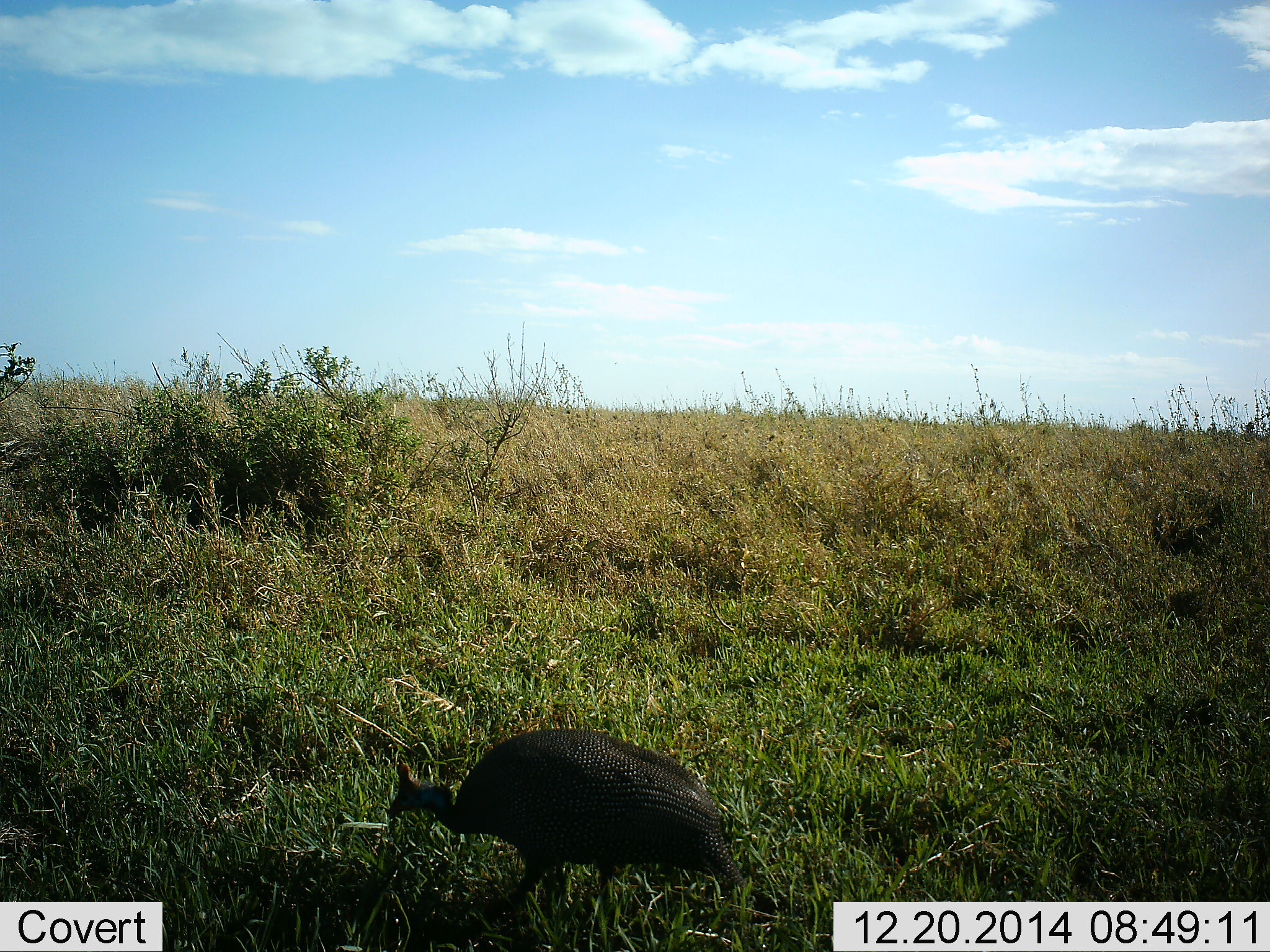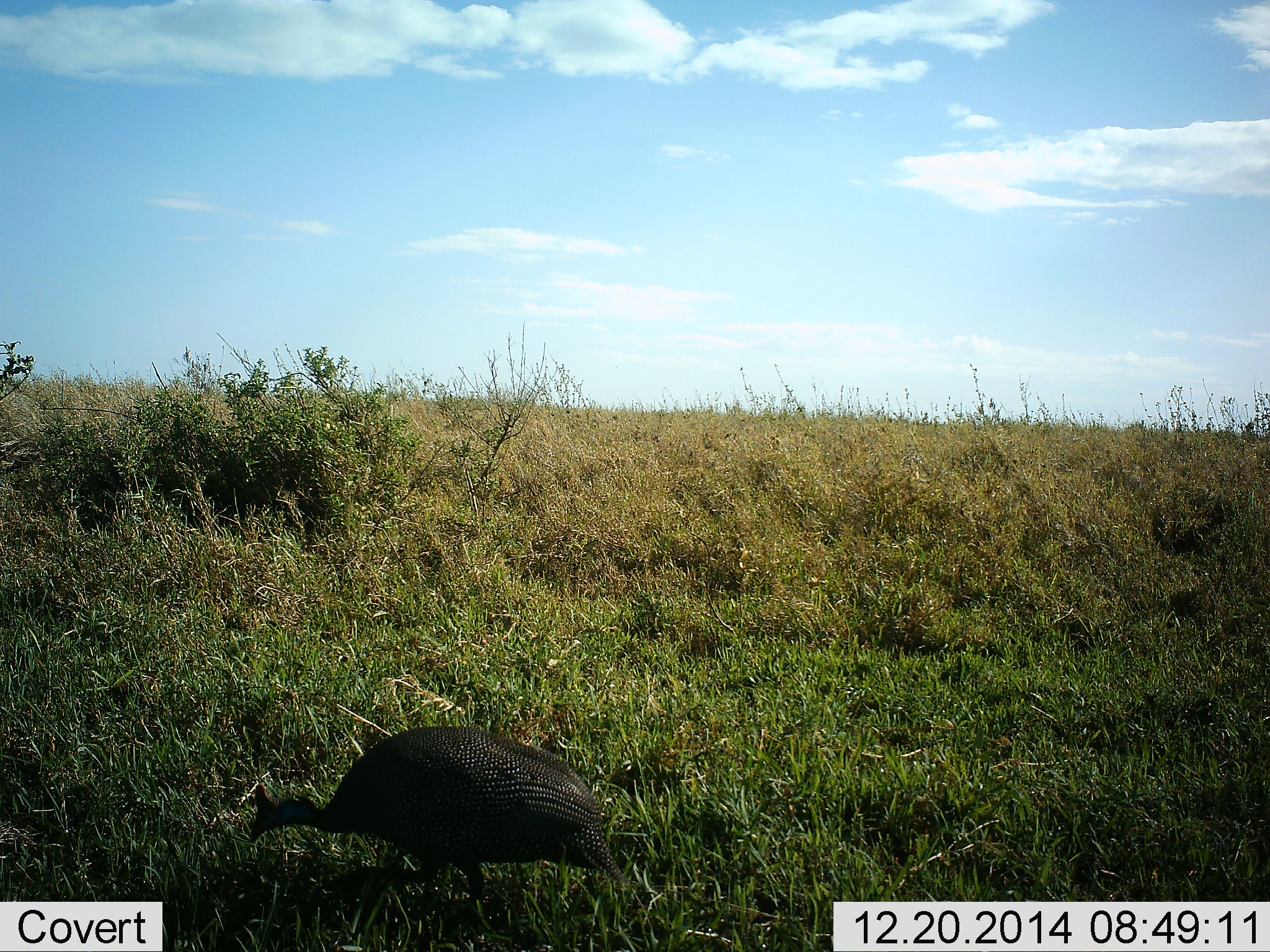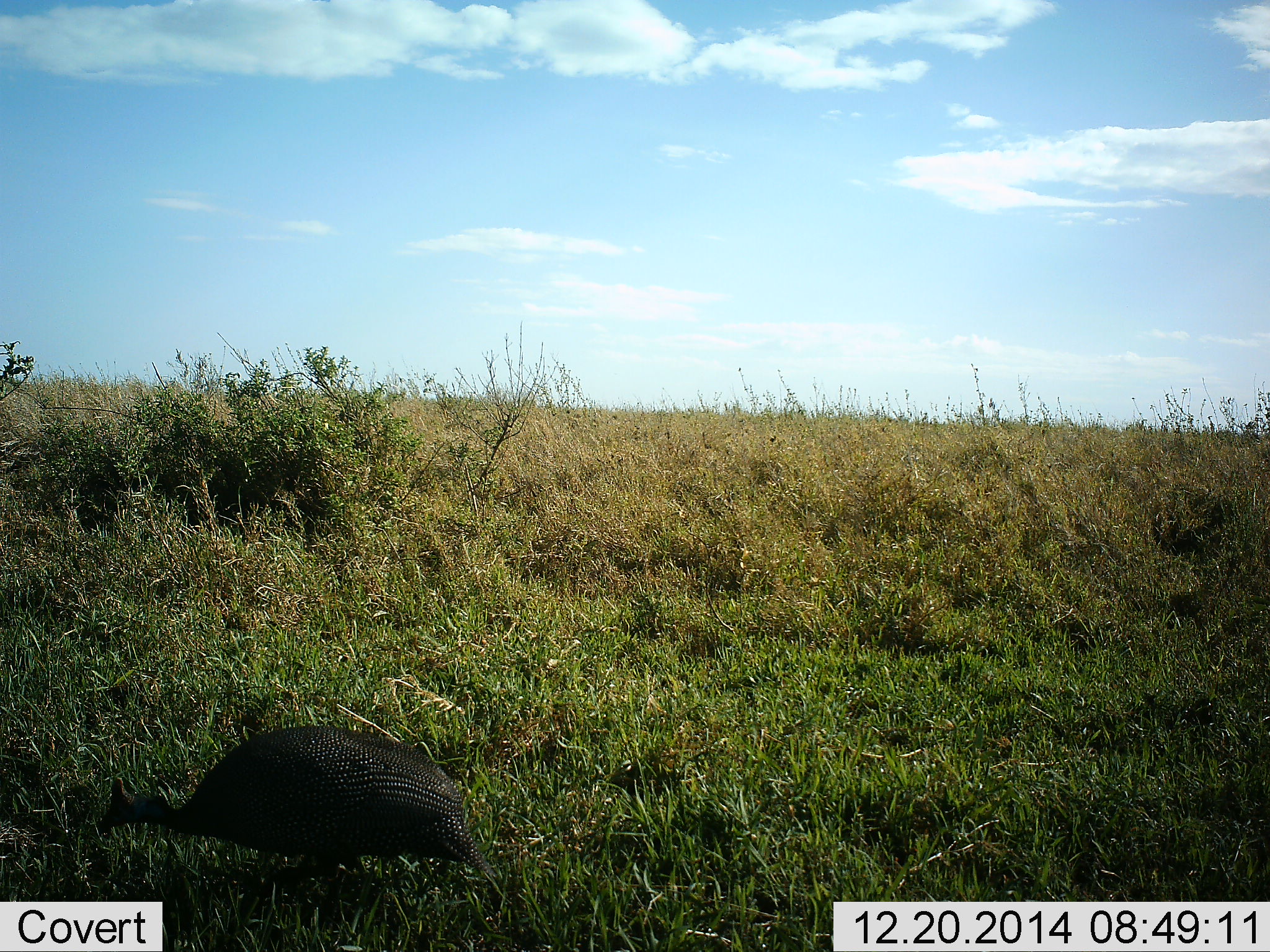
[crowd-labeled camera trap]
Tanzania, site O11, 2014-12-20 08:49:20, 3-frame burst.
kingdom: Animalia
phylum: Chordata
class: Aves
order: Galliformes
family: Numididae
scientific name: Numididae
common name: guinea fowl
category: guineafowl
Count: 1.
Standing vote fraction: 10%.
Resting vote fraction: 0%.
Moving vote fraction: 90%.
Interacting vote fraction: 0%.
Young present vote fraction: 0%.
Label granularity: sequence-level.